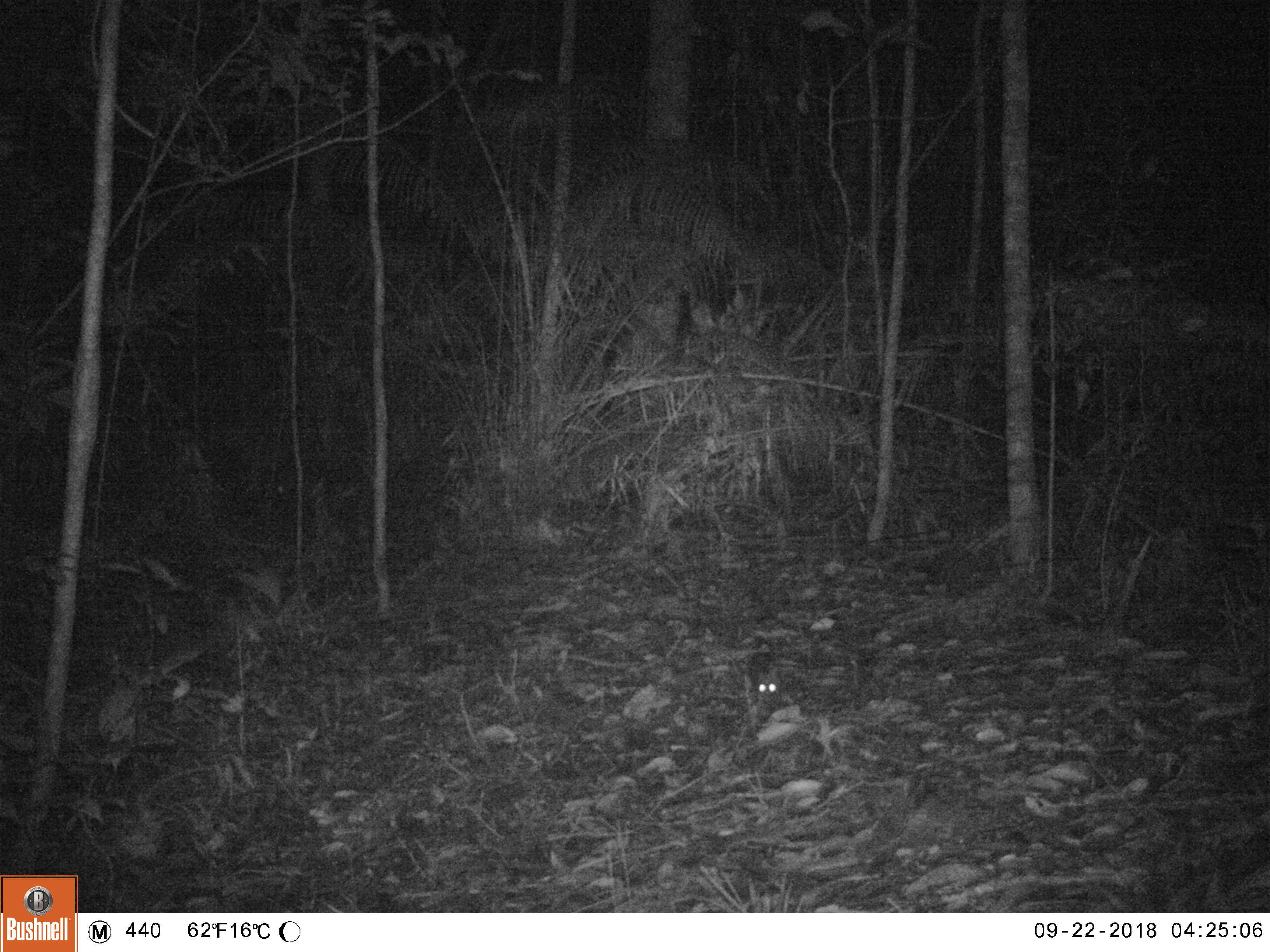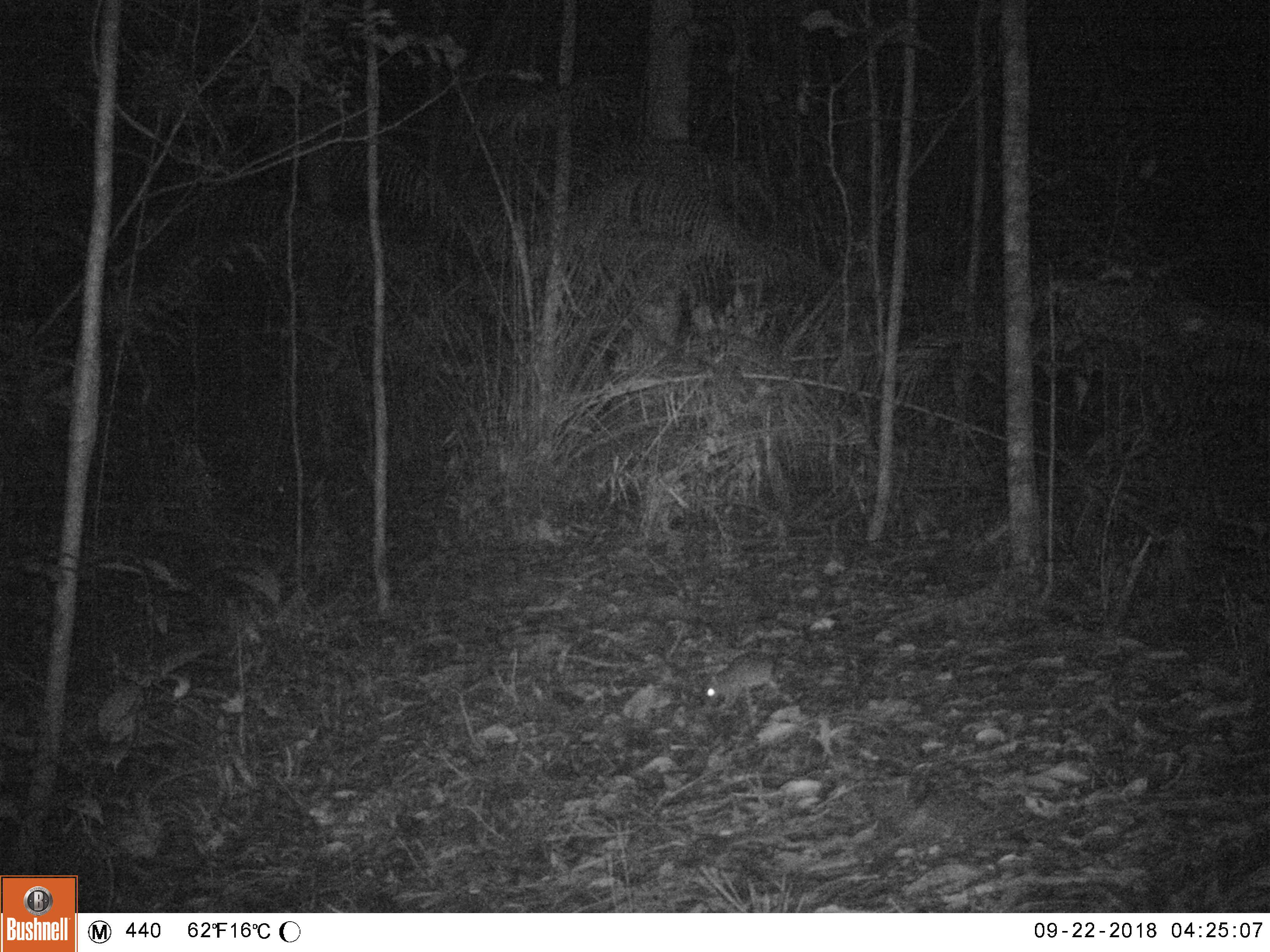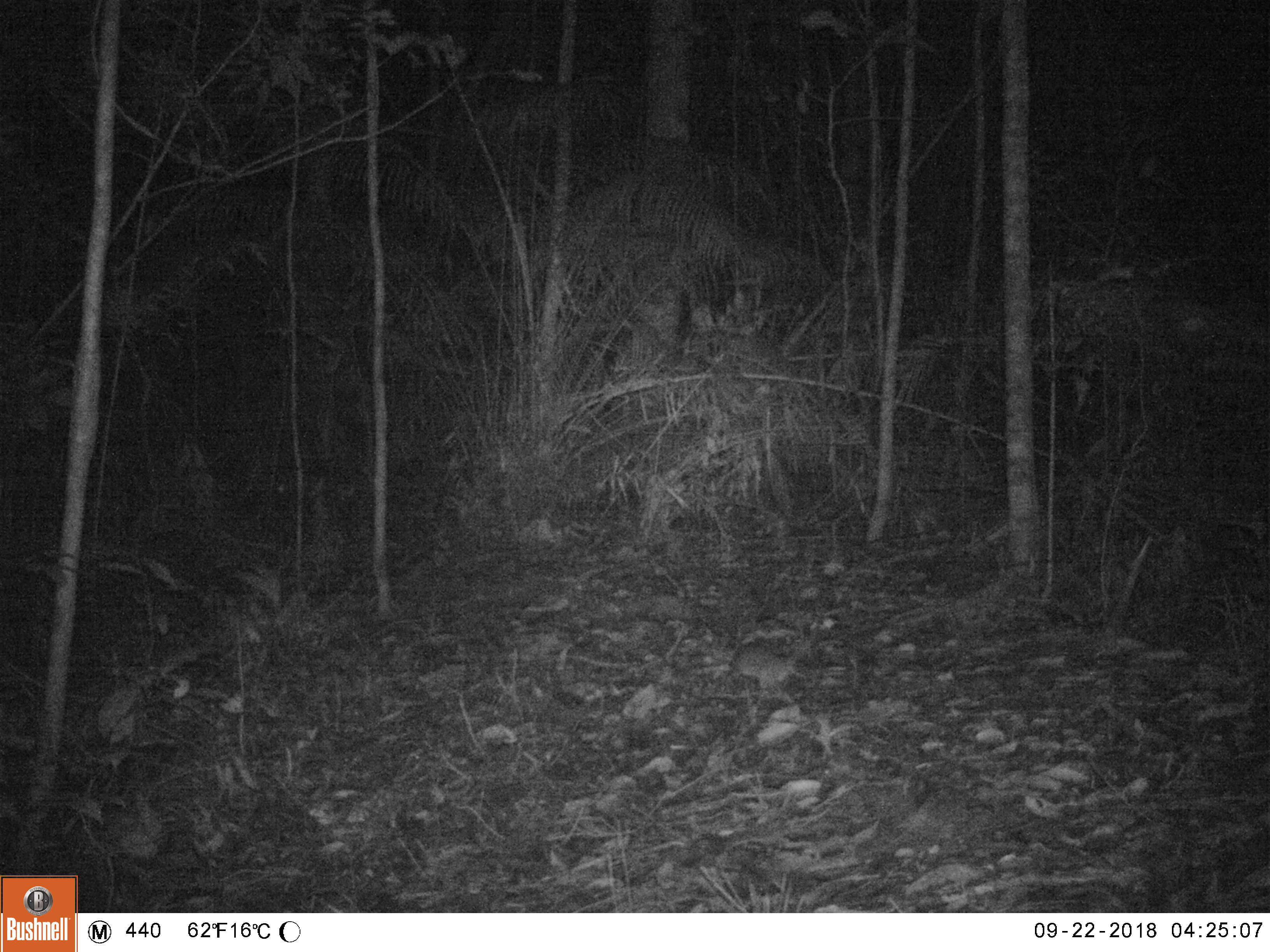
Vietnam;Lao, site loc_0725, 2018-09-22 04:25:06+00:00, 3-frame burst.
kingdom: Animalia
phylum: Chordata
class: Mammalia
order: Rodentia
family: Muridae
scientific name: Muridae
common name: old-world mice and rats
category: unidentified murid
Unidentified murid (old-world mice and rats) (Muridae). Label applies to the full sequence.